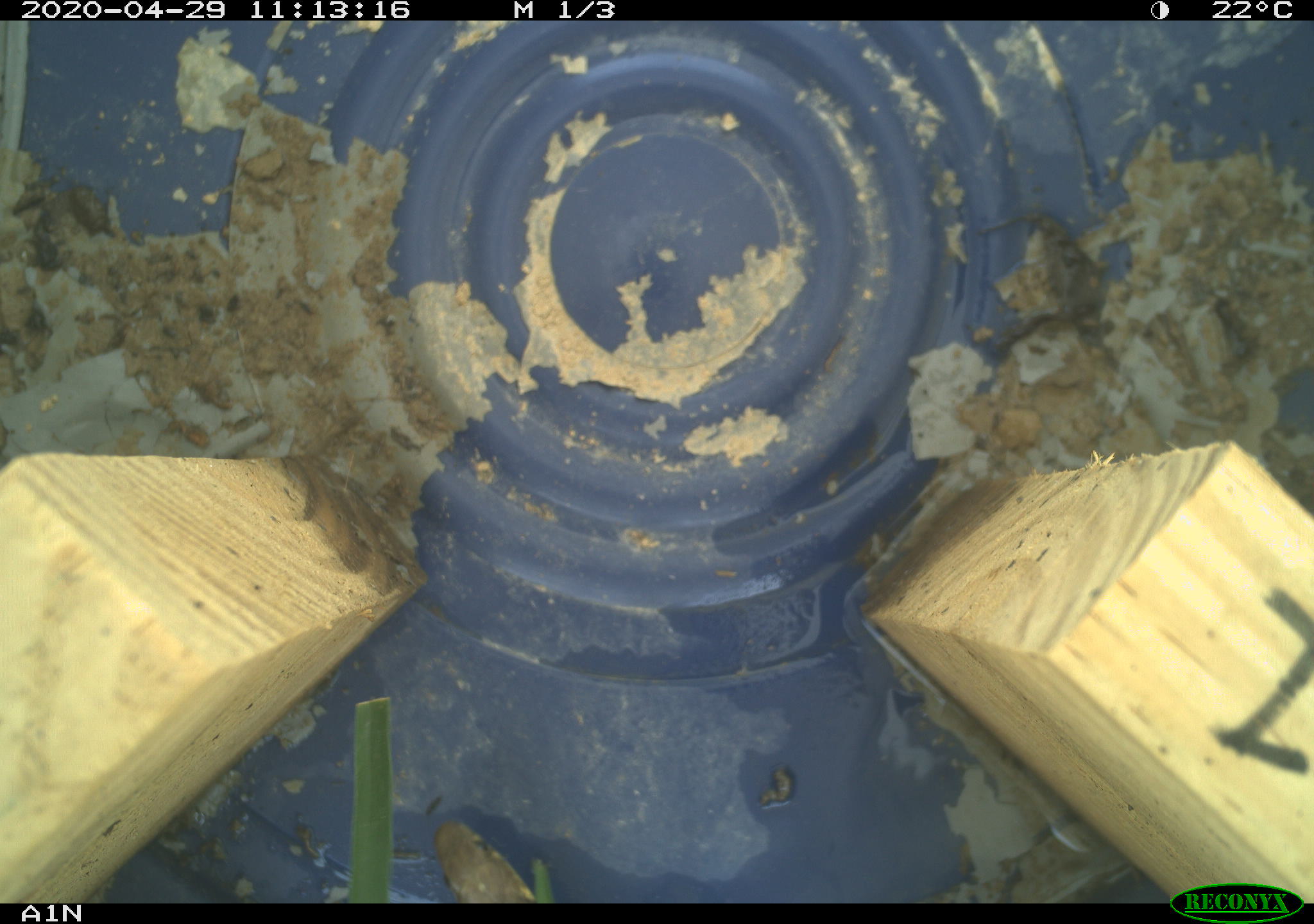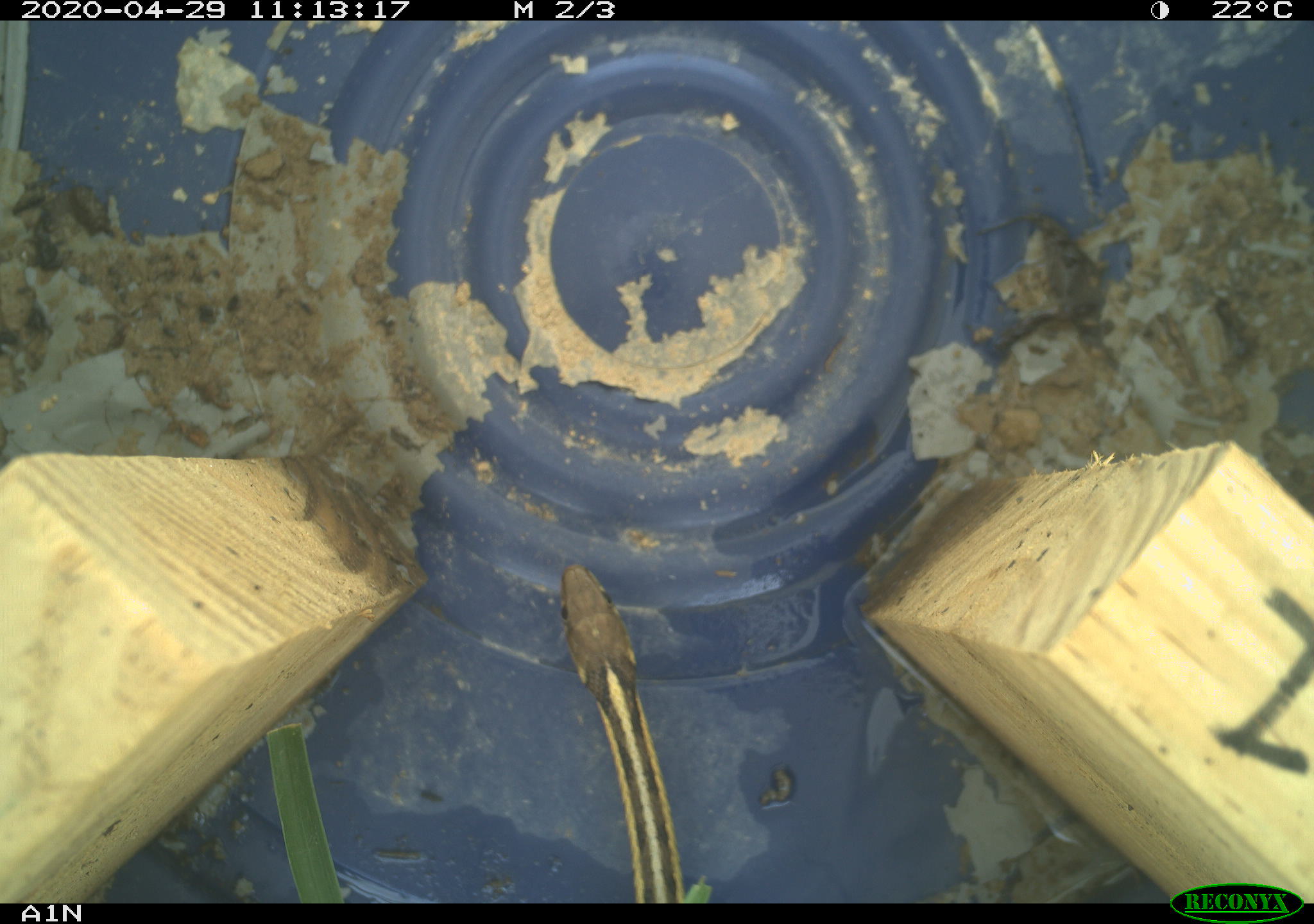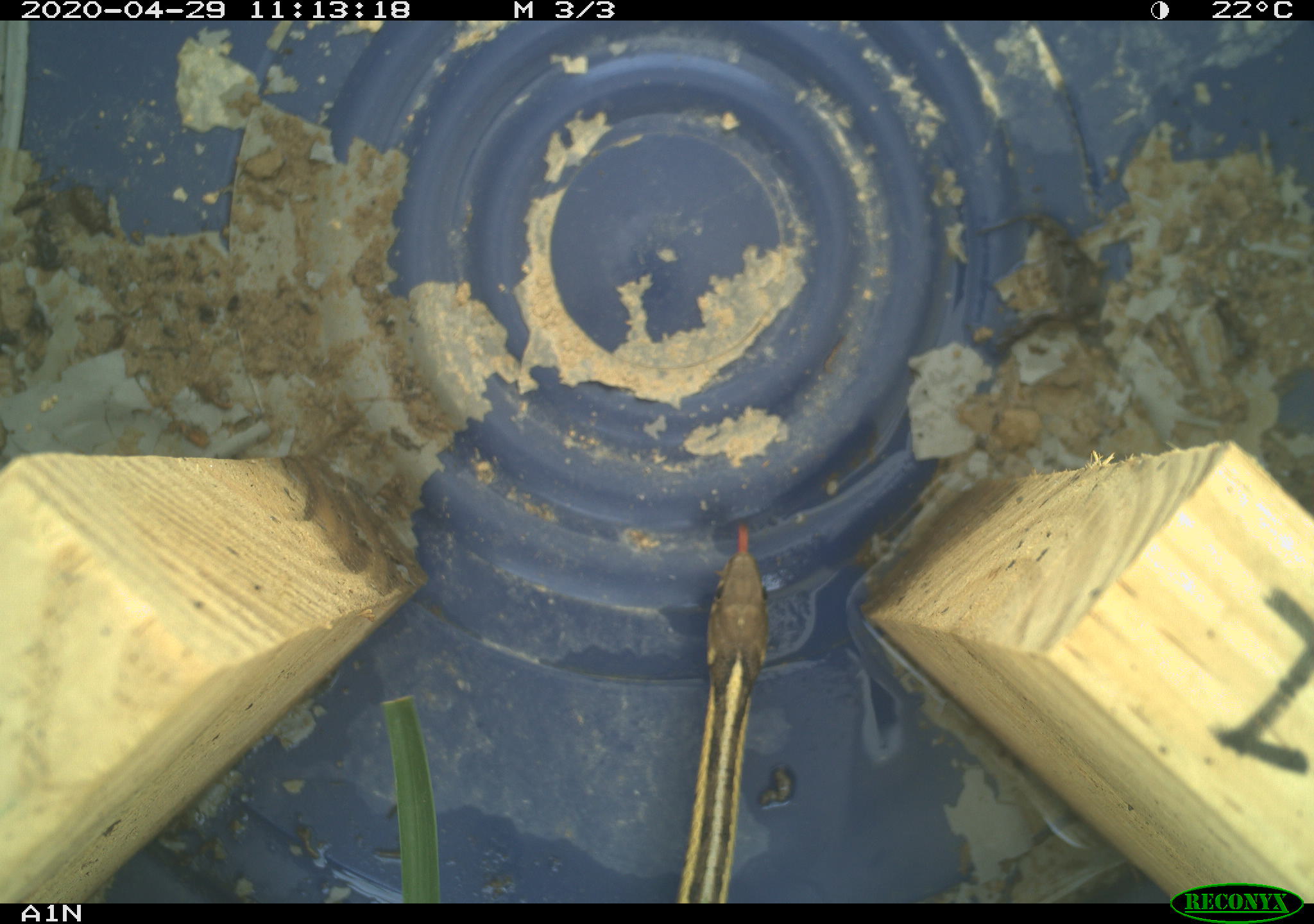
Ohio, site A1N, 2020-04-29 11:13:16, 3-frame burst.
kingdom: Animalia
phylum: Chordata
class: Reptilia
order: Squamata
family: Colubridae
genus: Thamnophis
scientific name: Thamnophis sirtalis sirtalis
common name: eastern gartersnake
Eastern gartersnake (Thamnophis sirtalis sirtalis).